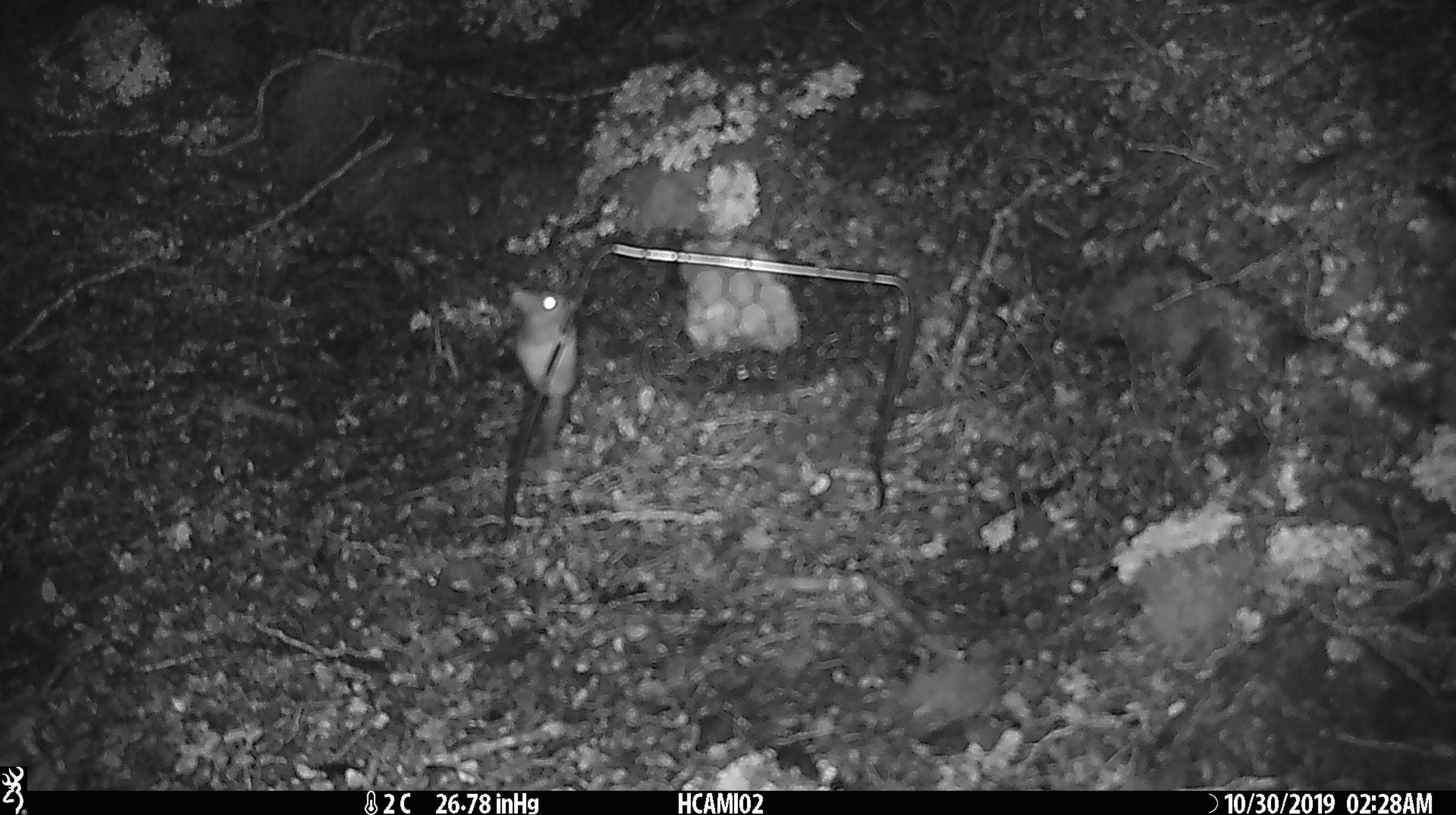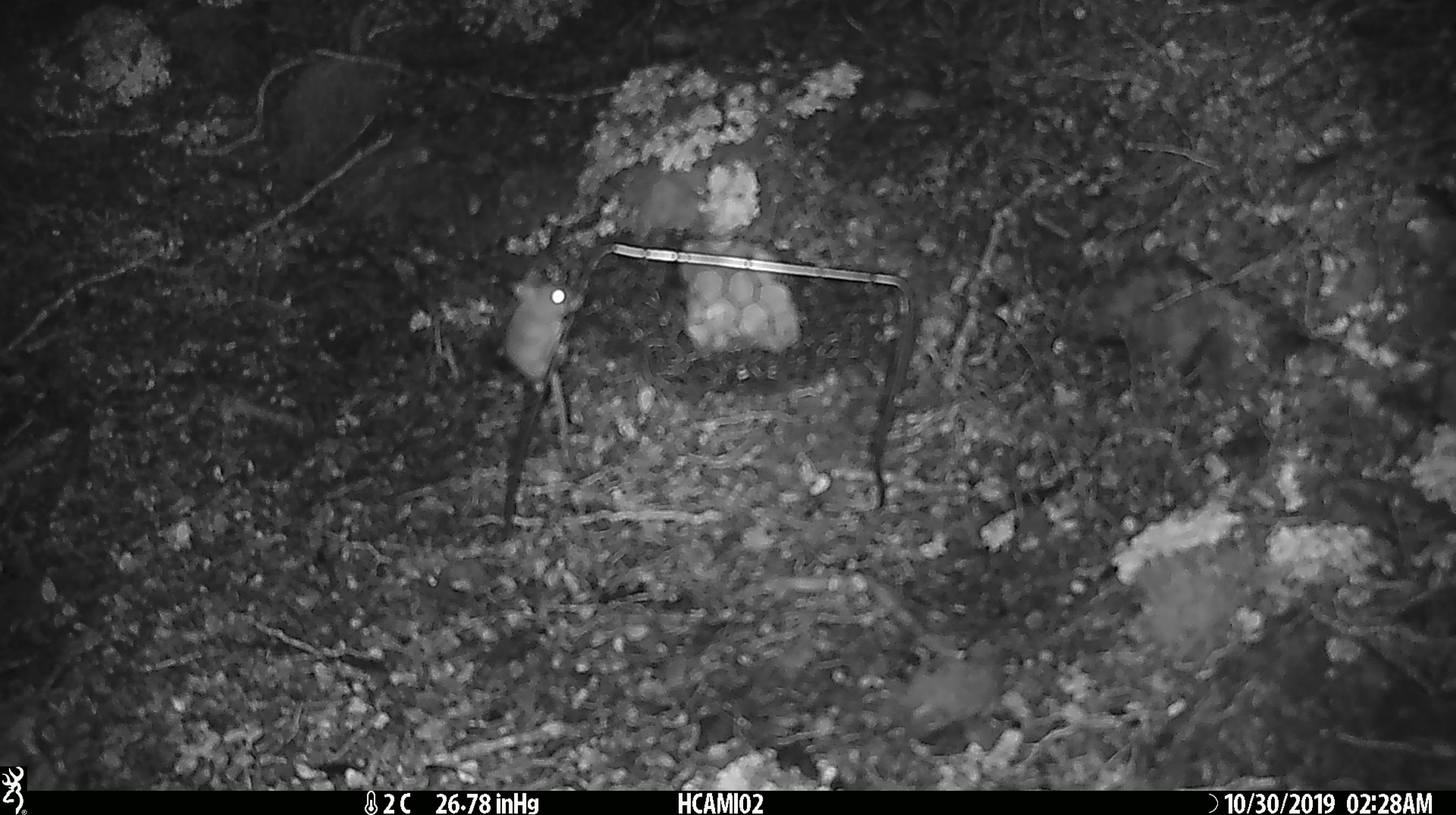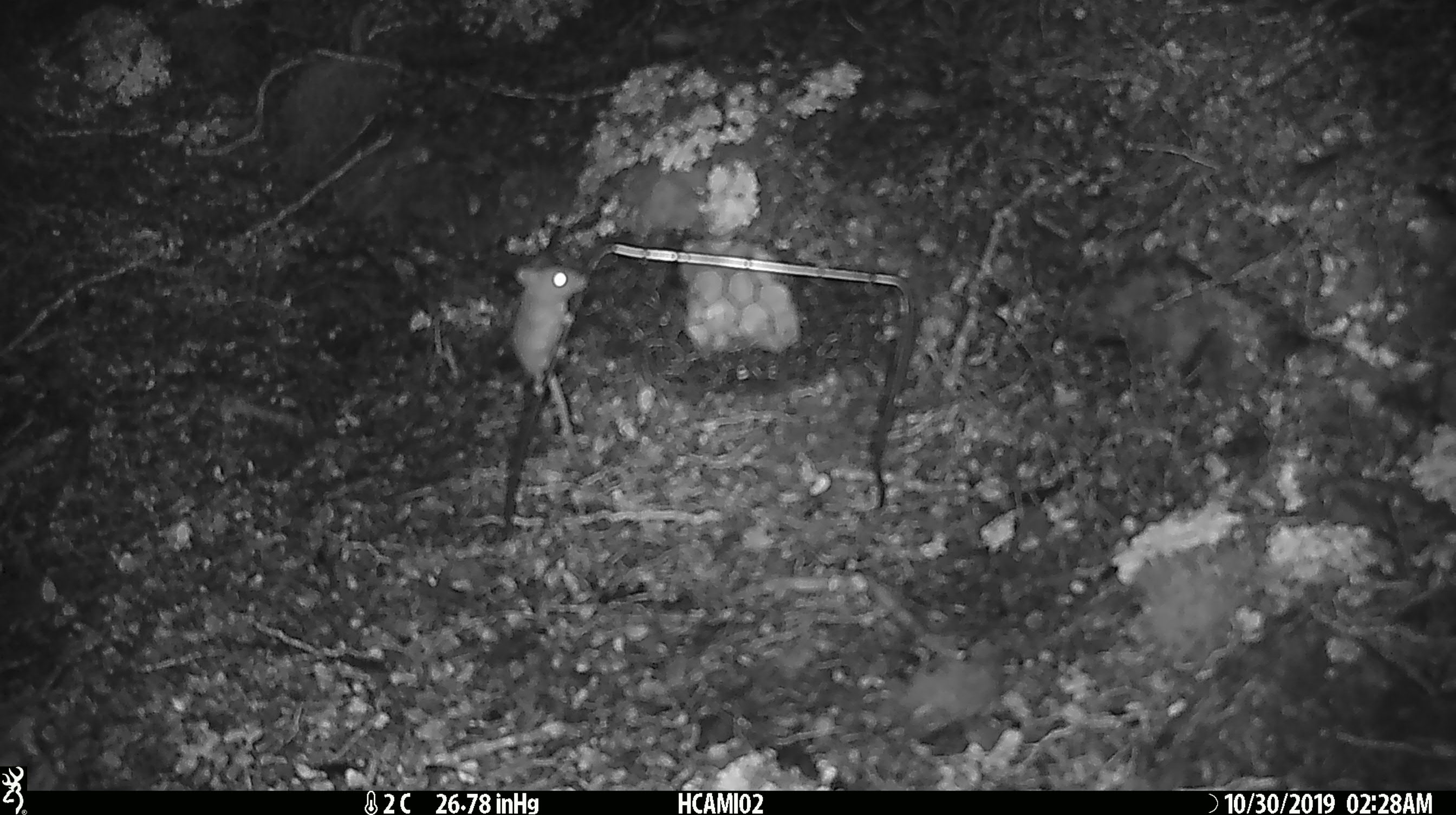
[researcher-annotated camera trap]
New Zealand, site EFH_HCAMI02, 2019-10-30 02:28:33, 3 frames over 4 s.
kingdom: Animalia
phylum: Chordata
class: Mammalia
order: Rodentia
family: Muridae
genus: Mus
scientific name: Mus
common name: mouse